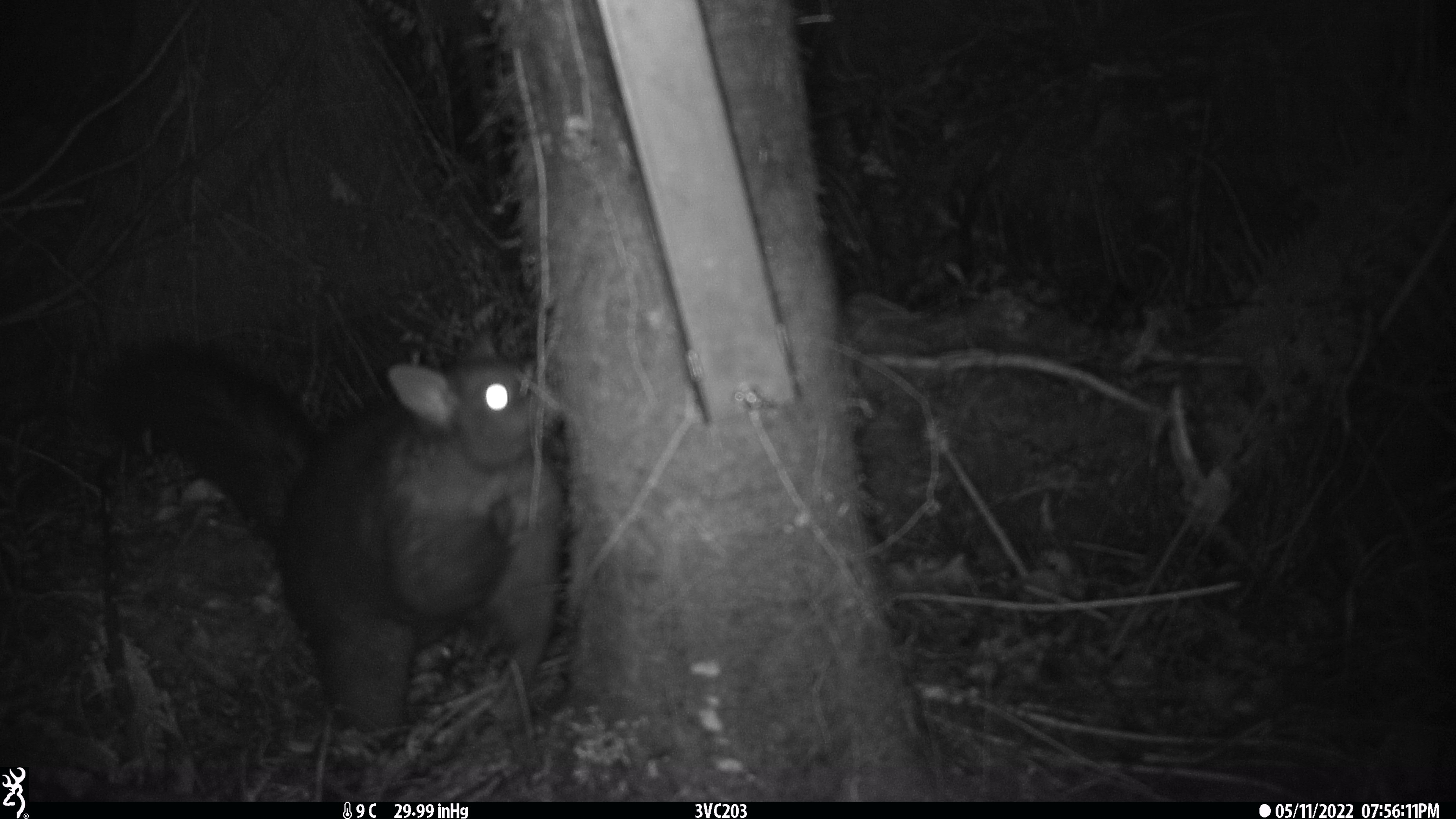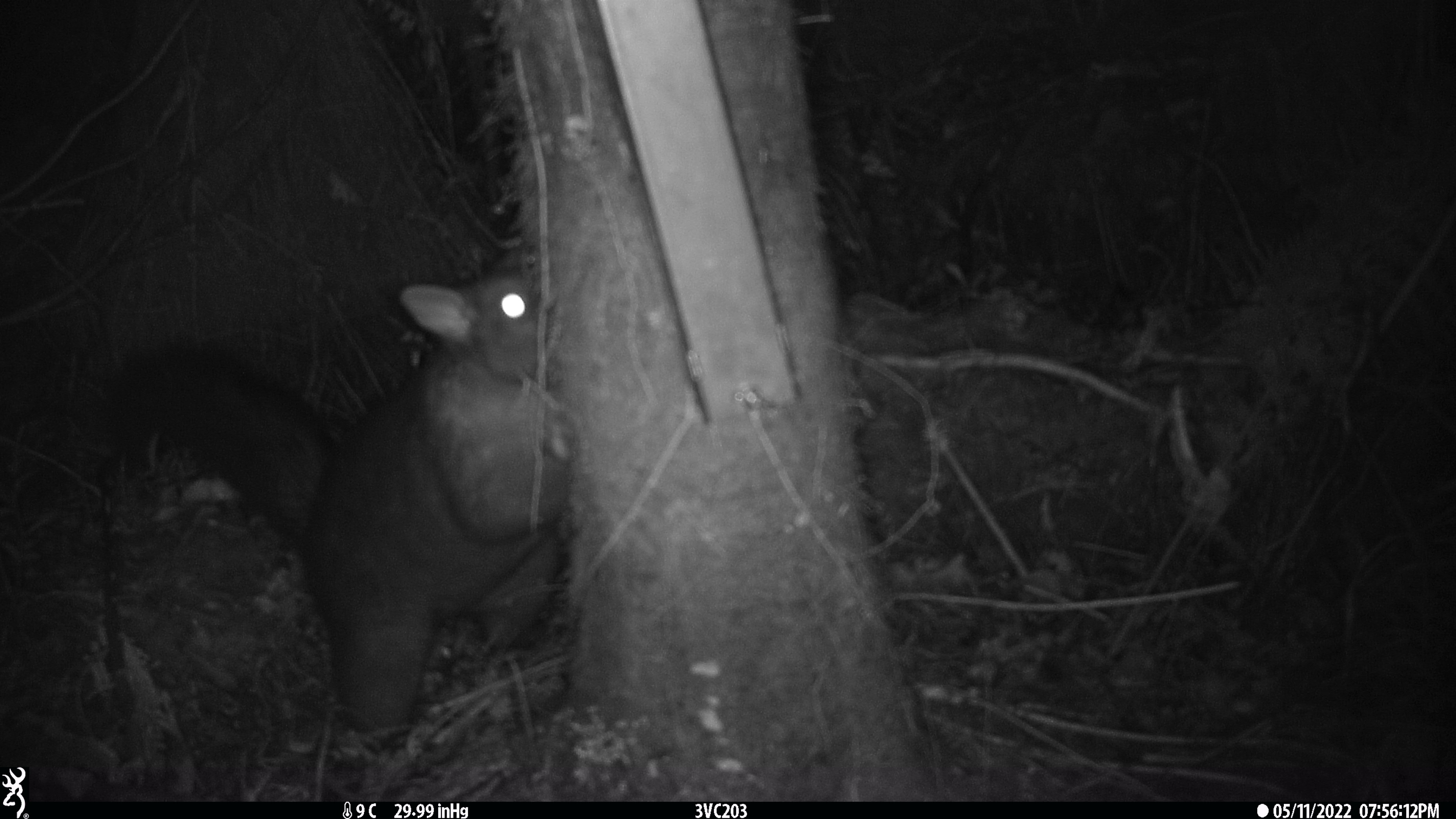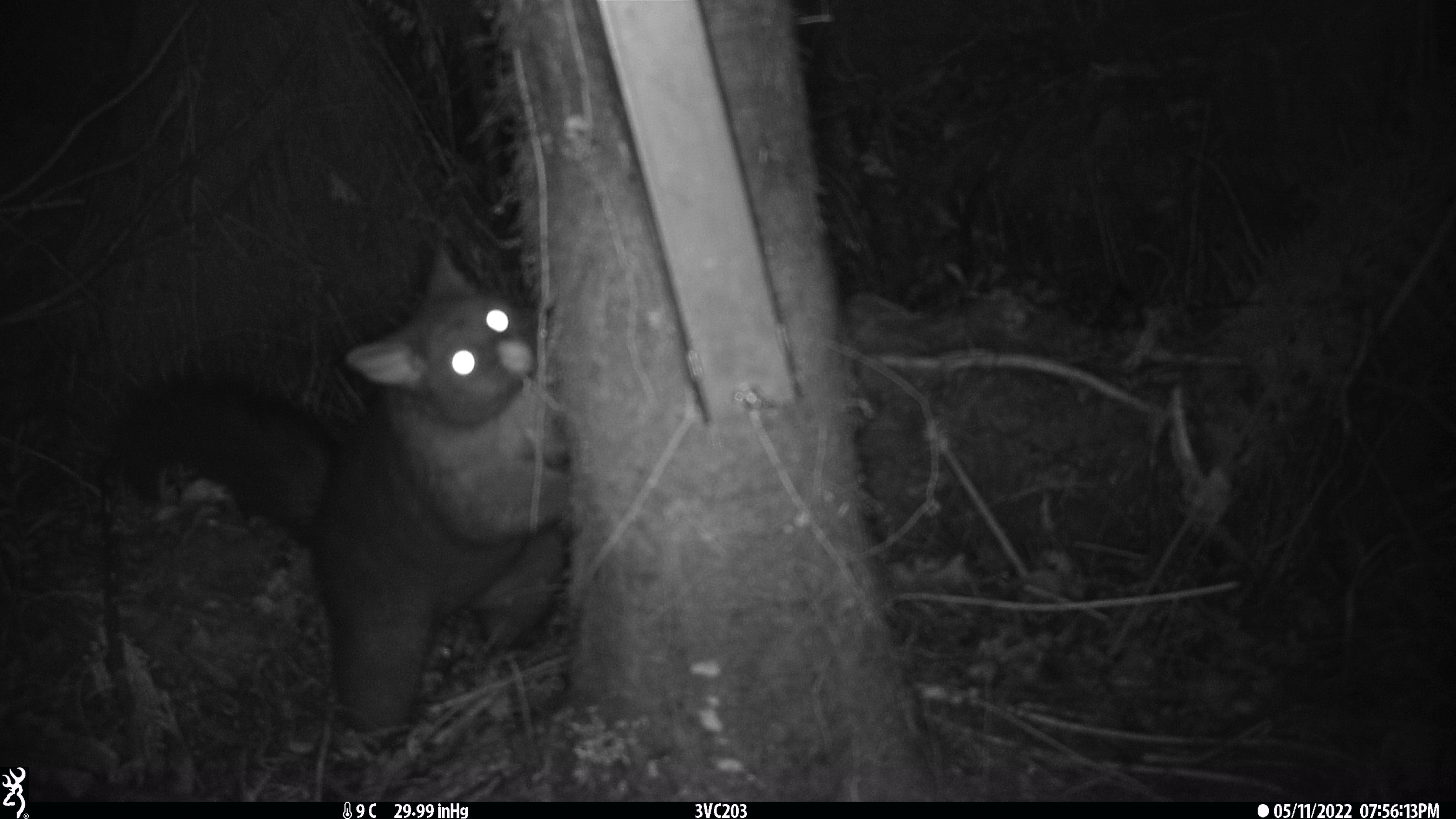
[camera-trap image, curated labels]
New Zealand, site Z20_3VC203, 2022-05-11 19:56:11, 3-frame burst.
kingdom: Animalia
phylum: Chordata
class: Mammalia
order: Diprotodontia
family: Phalangeridae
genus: Trichosurus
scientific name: Trichosurus vulpecula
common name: common brushtail possum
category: possum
Possum (common brushtail possum) (Trichosurus vulpecula).